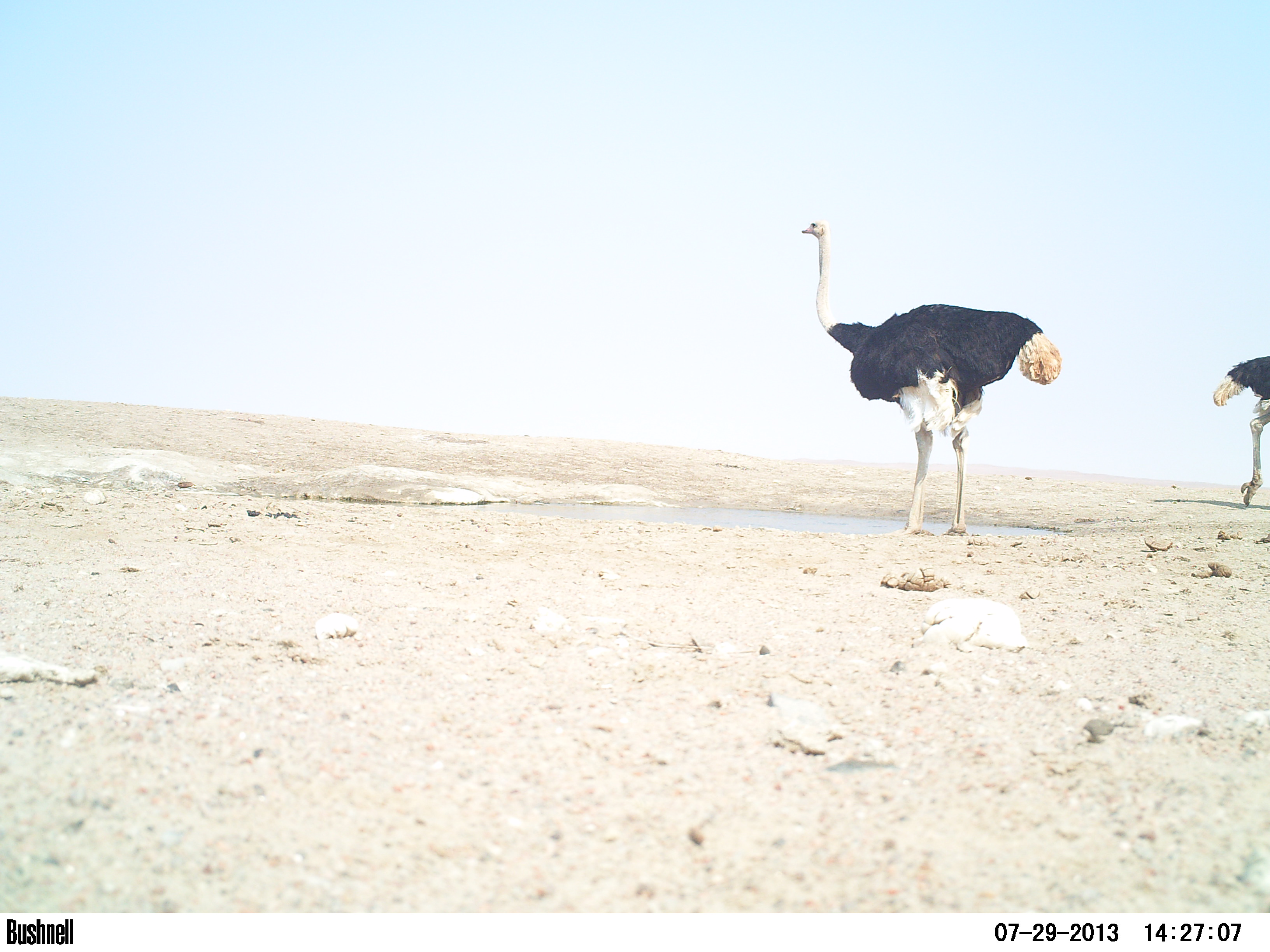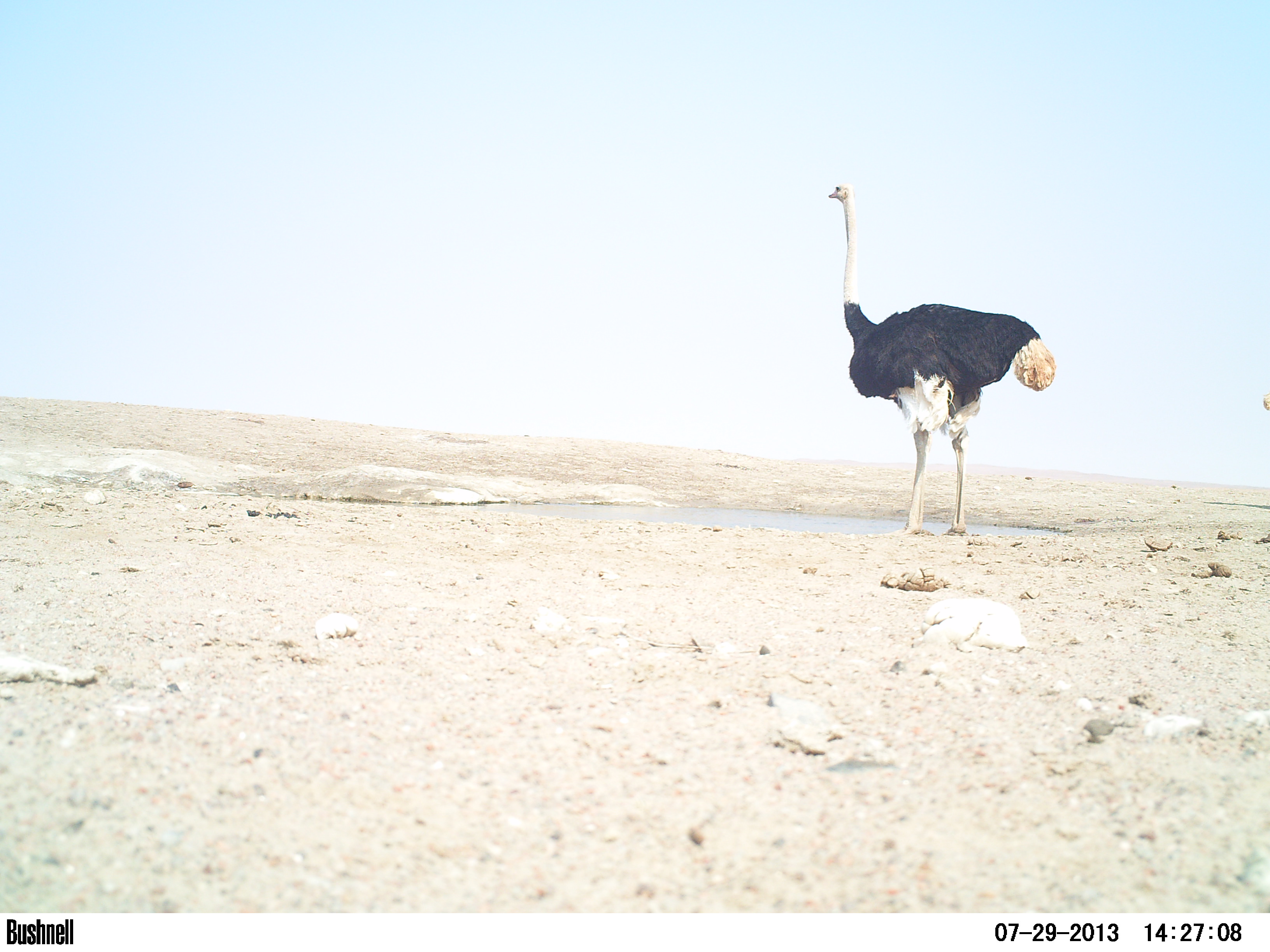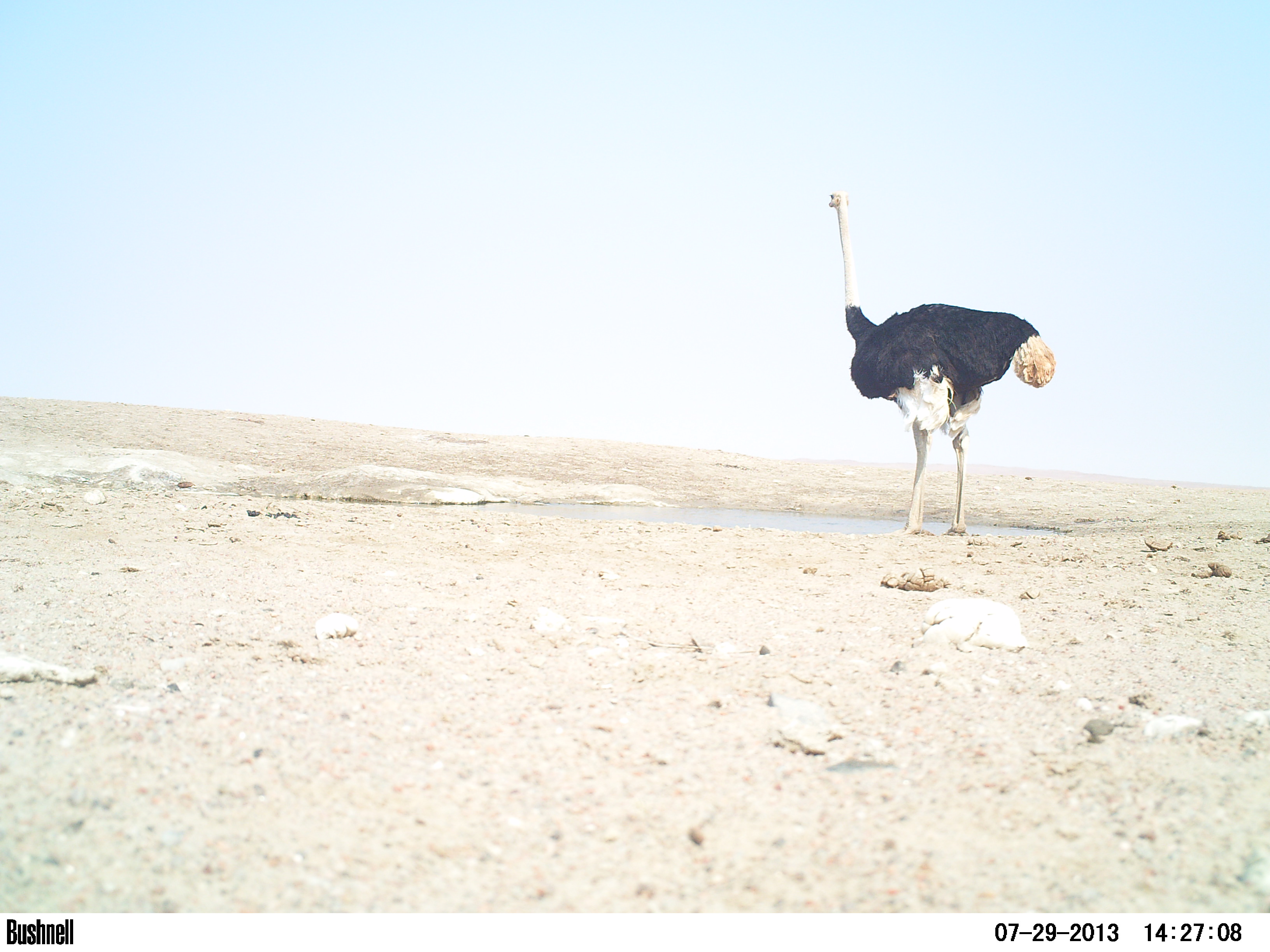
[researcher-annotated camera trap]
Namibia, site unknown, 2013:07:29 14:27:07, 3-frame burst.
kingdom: Animalia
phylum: Chordata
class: Aves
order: Struthioniformes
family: Struthionidae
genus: Struthio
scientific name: Struthio camelus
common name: common ostrich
Struthio camelus (common ostrich).